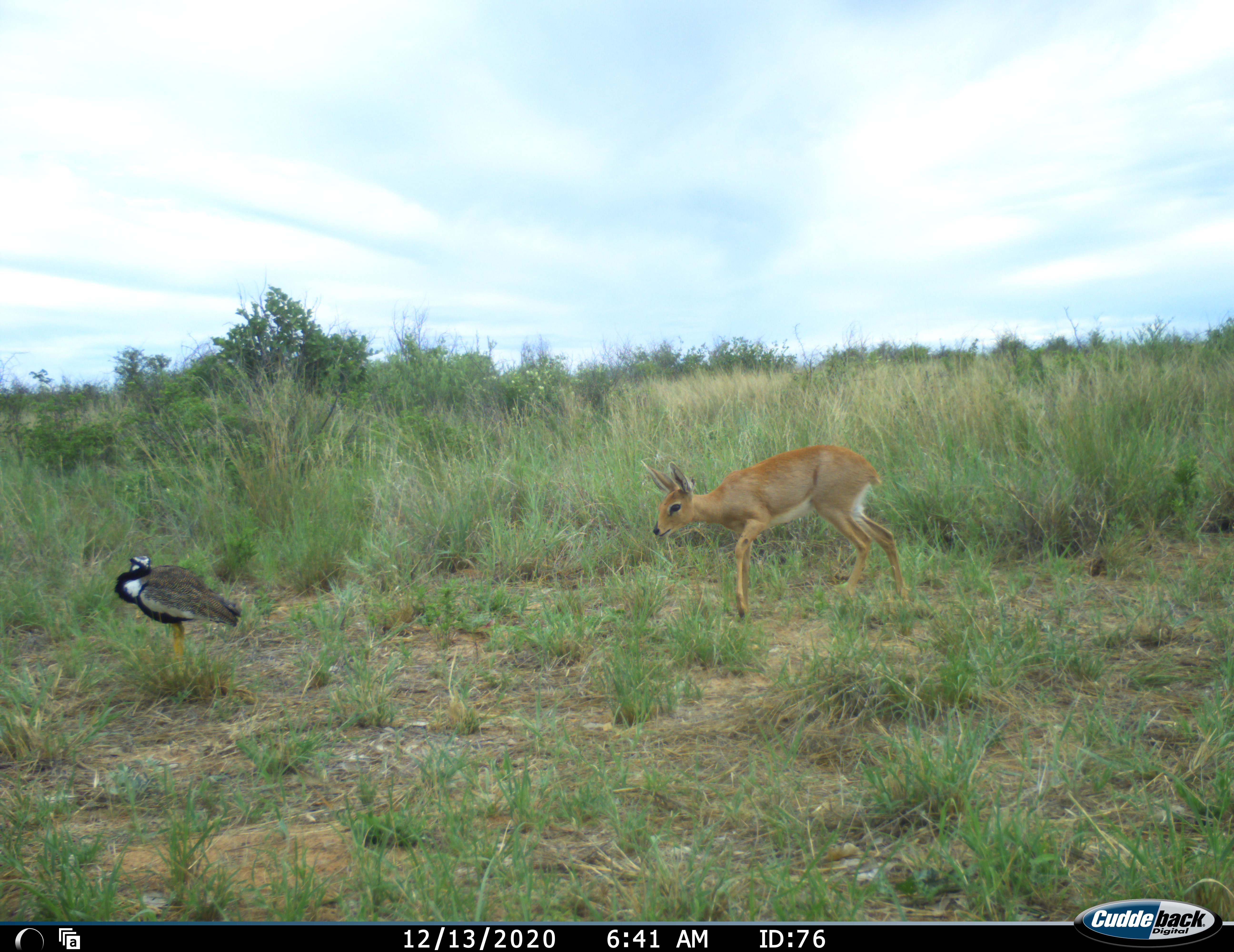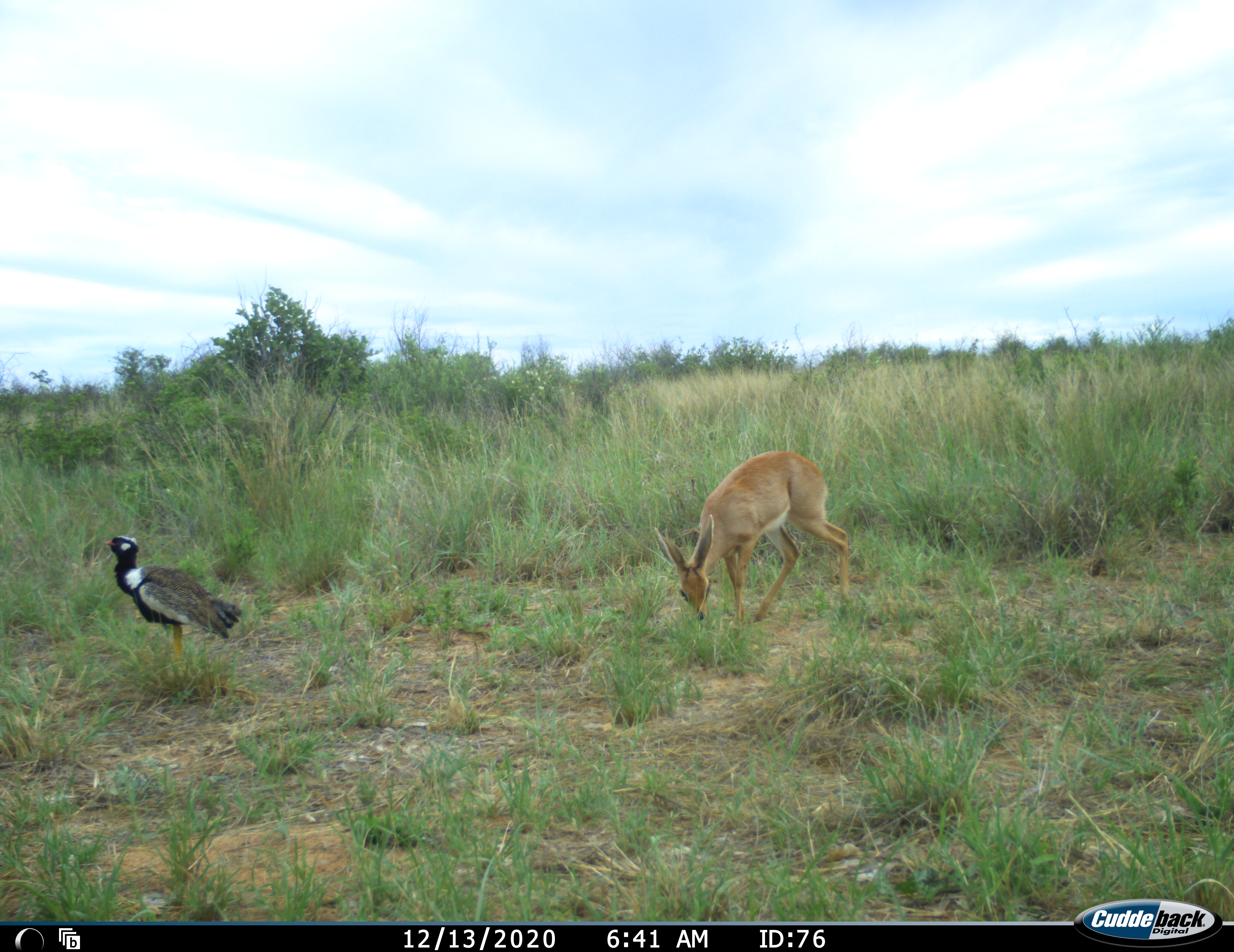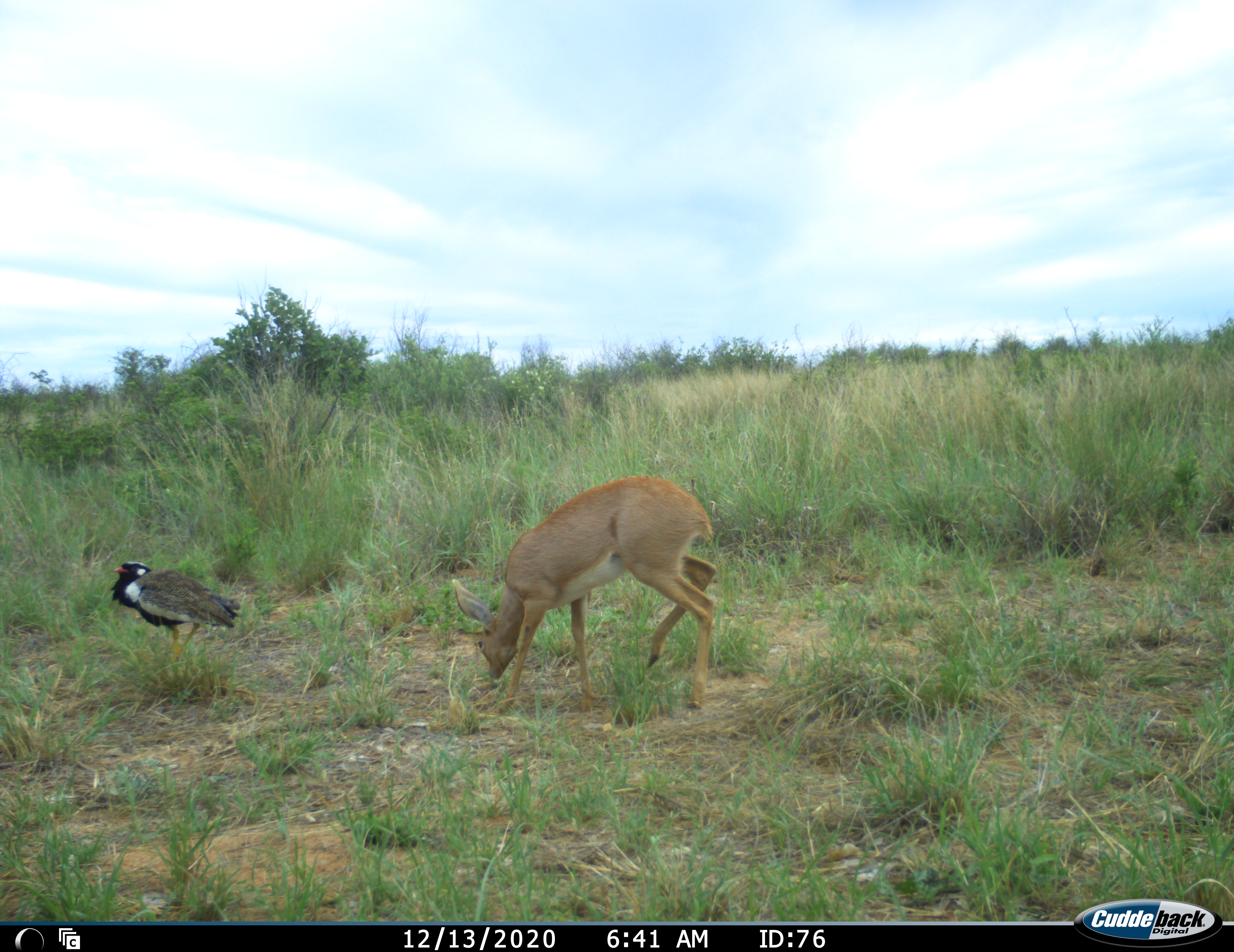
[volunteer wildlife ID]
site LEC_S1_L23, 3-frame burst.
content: unidentified animal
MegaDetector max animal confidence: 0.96